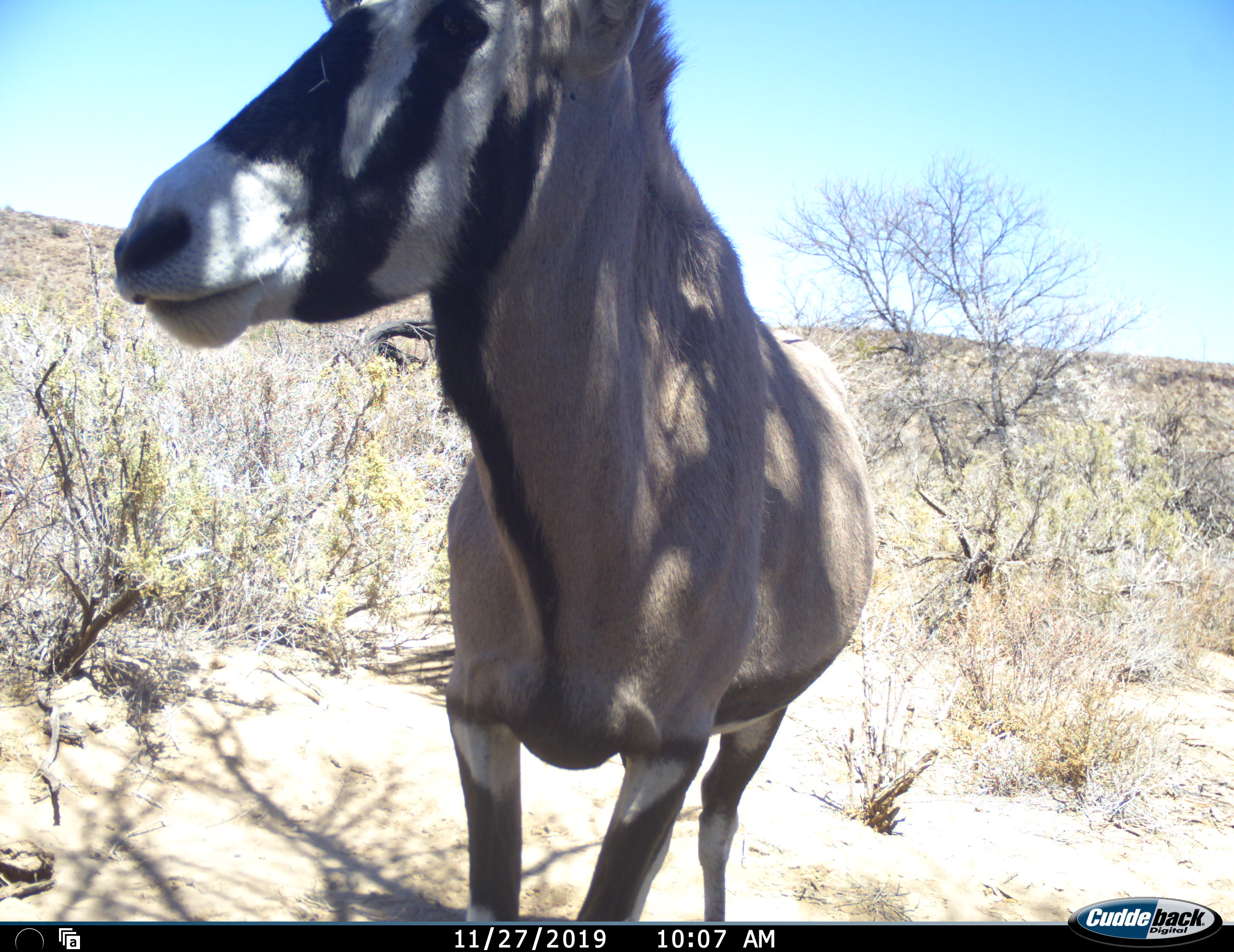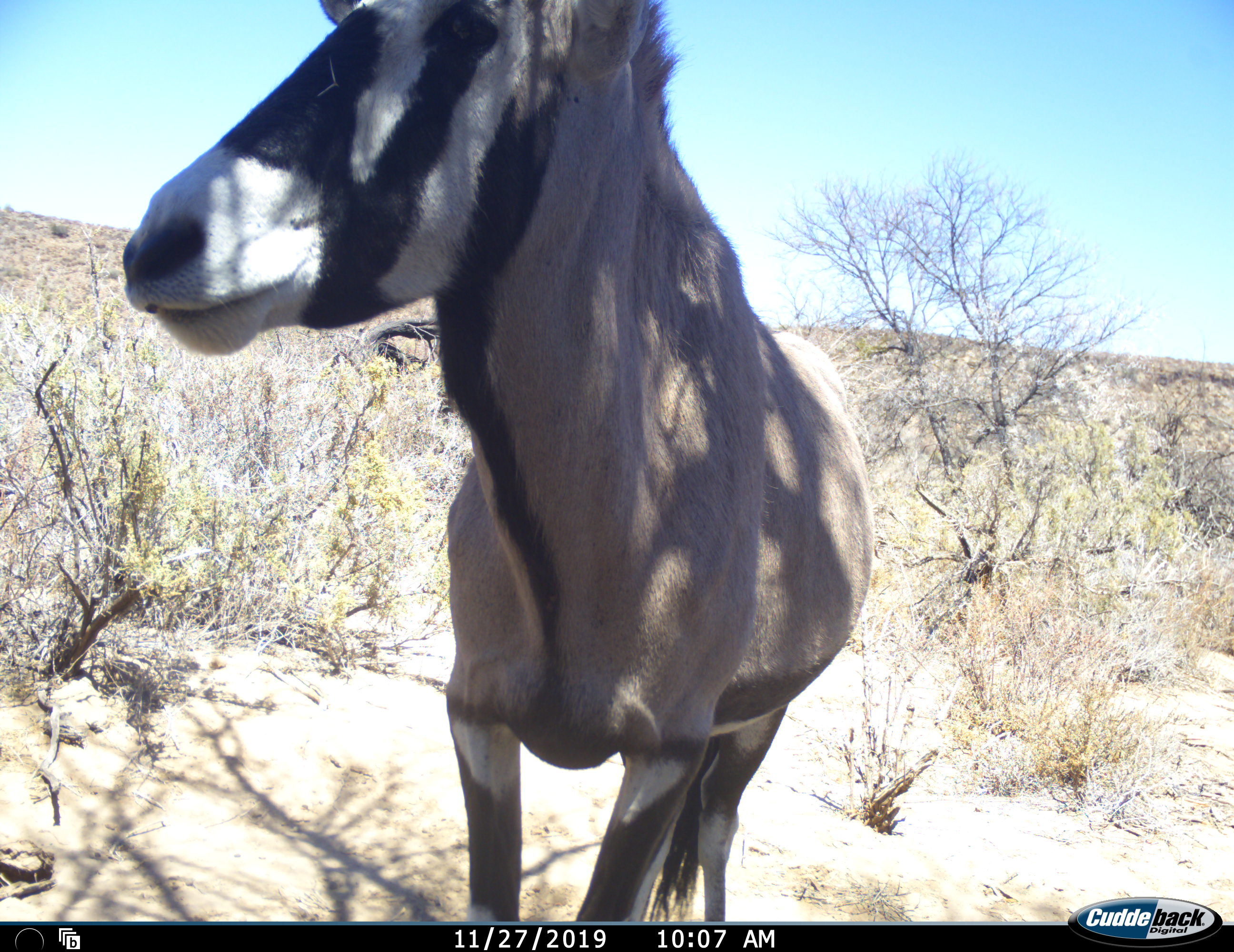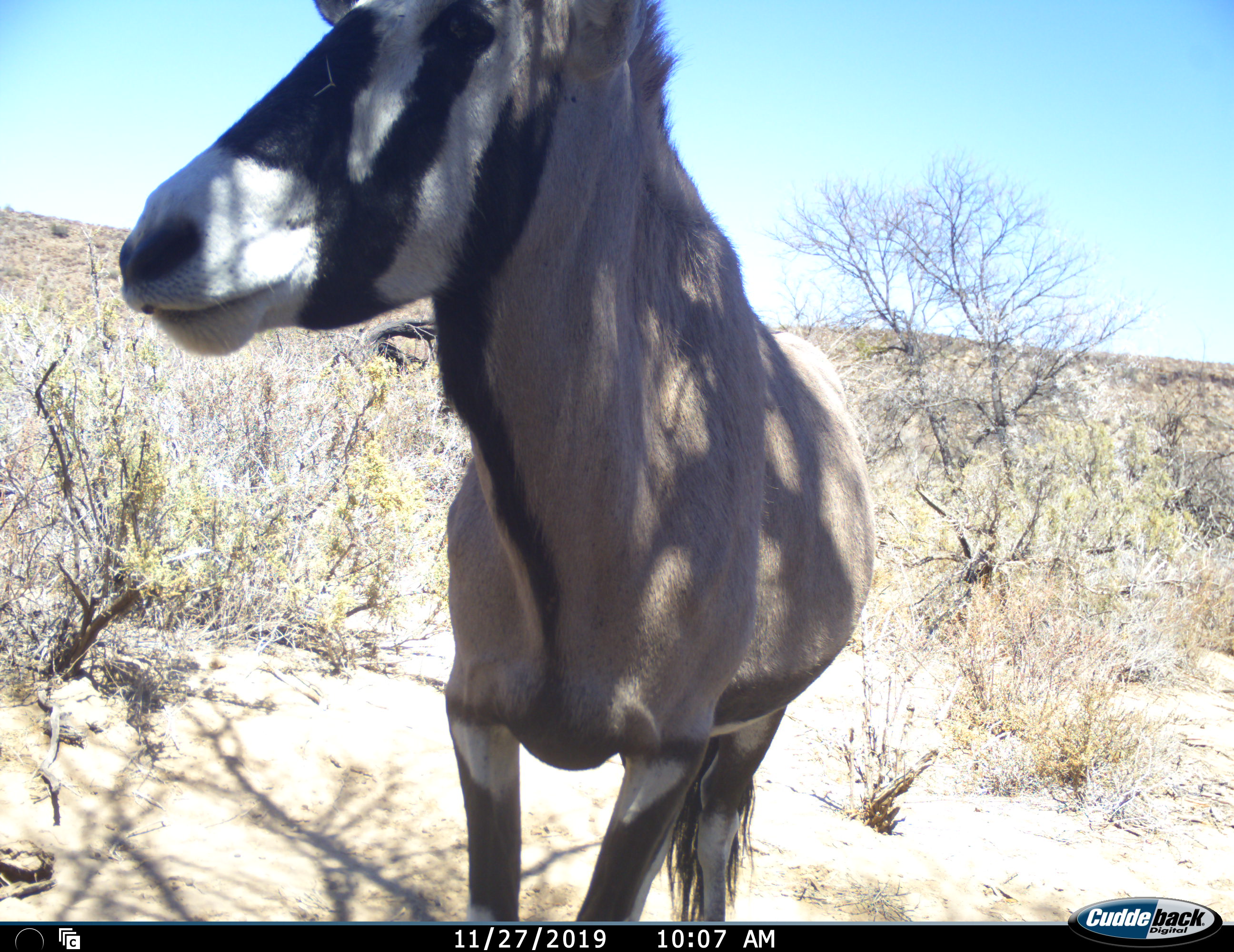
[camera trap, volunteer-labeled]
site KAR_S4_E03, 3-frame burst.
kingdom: Animalia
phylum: Chordata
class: Mammalia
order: Artiodactyla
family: Bovidae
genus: Oryx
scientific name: Oryx gazella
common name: gemsbok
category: oryx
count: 1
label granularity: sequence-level